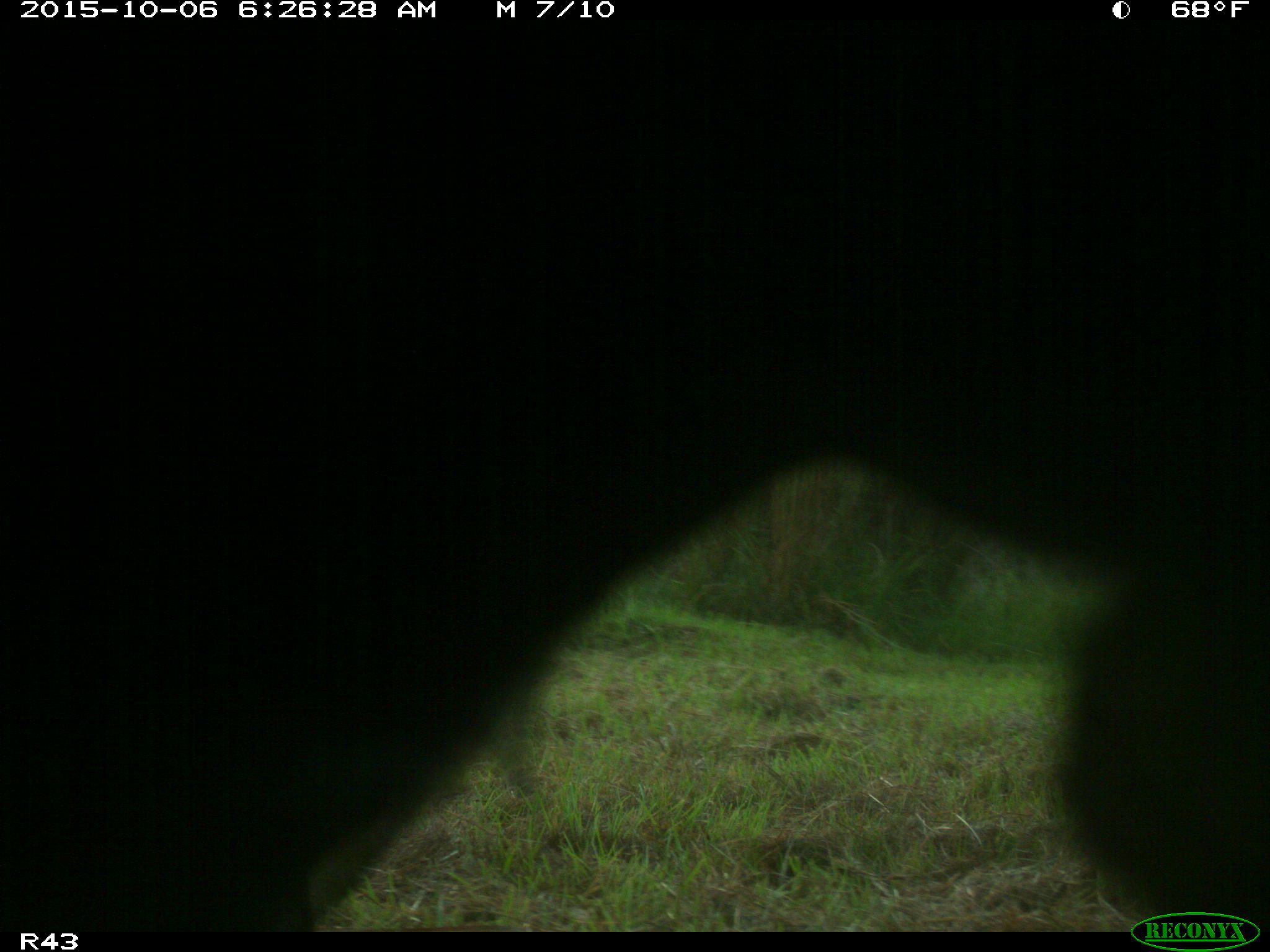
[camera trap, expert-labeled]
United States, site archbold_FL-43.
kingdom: Animalia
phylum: Chordata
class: Mammalia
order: Artiodactyla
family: Bovidae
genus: Bos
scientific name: Bos taurus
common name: domestic cow